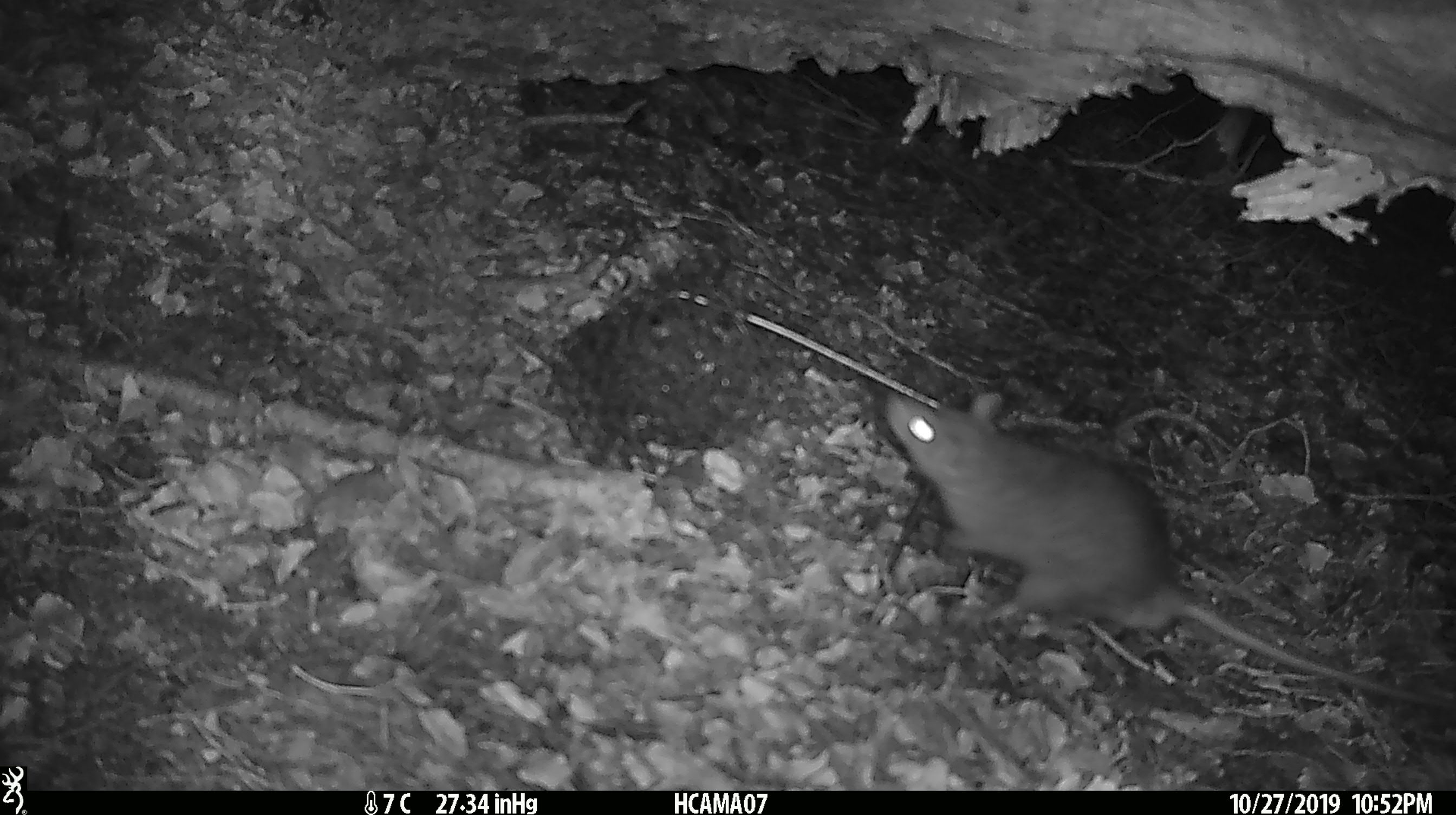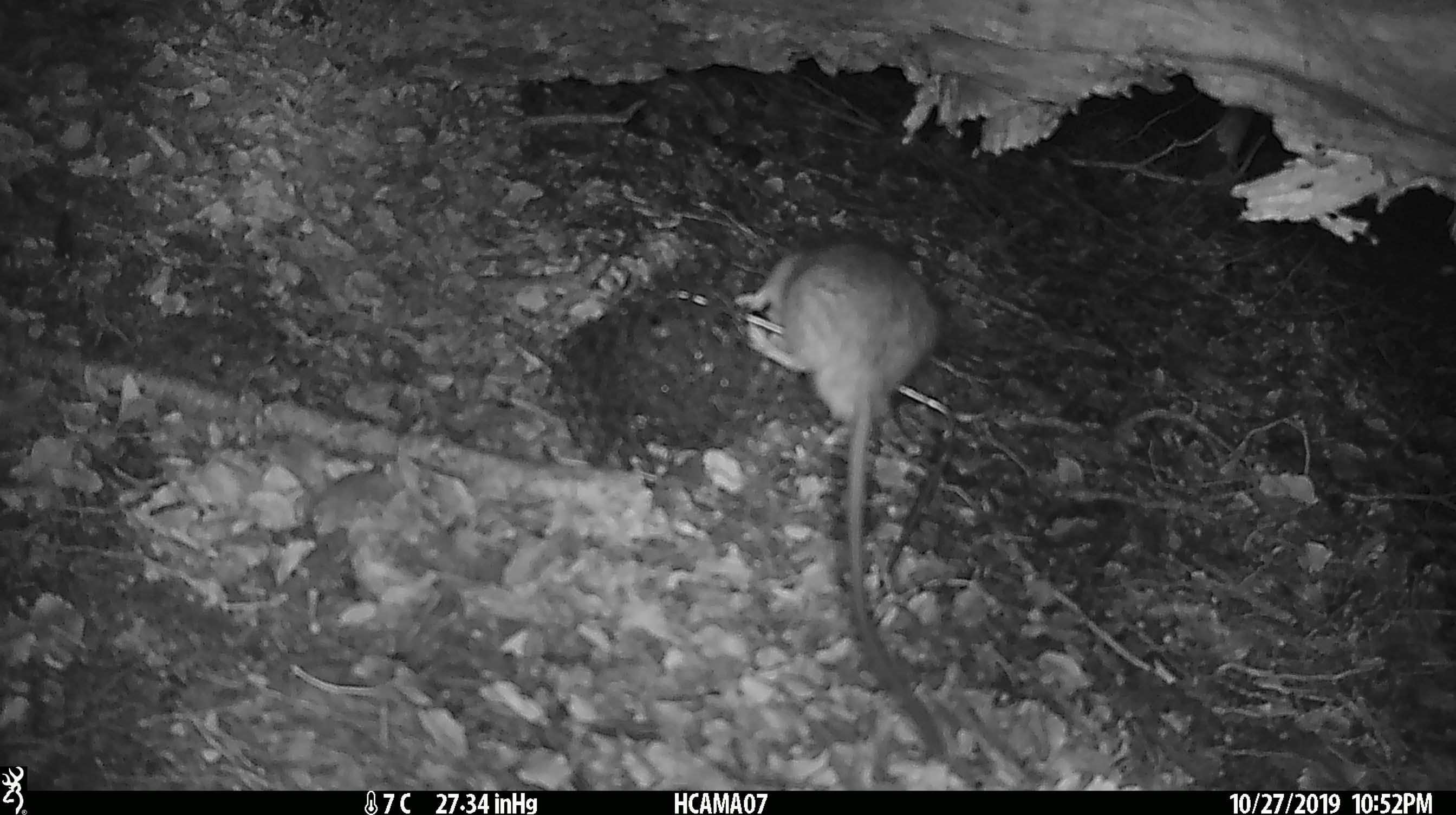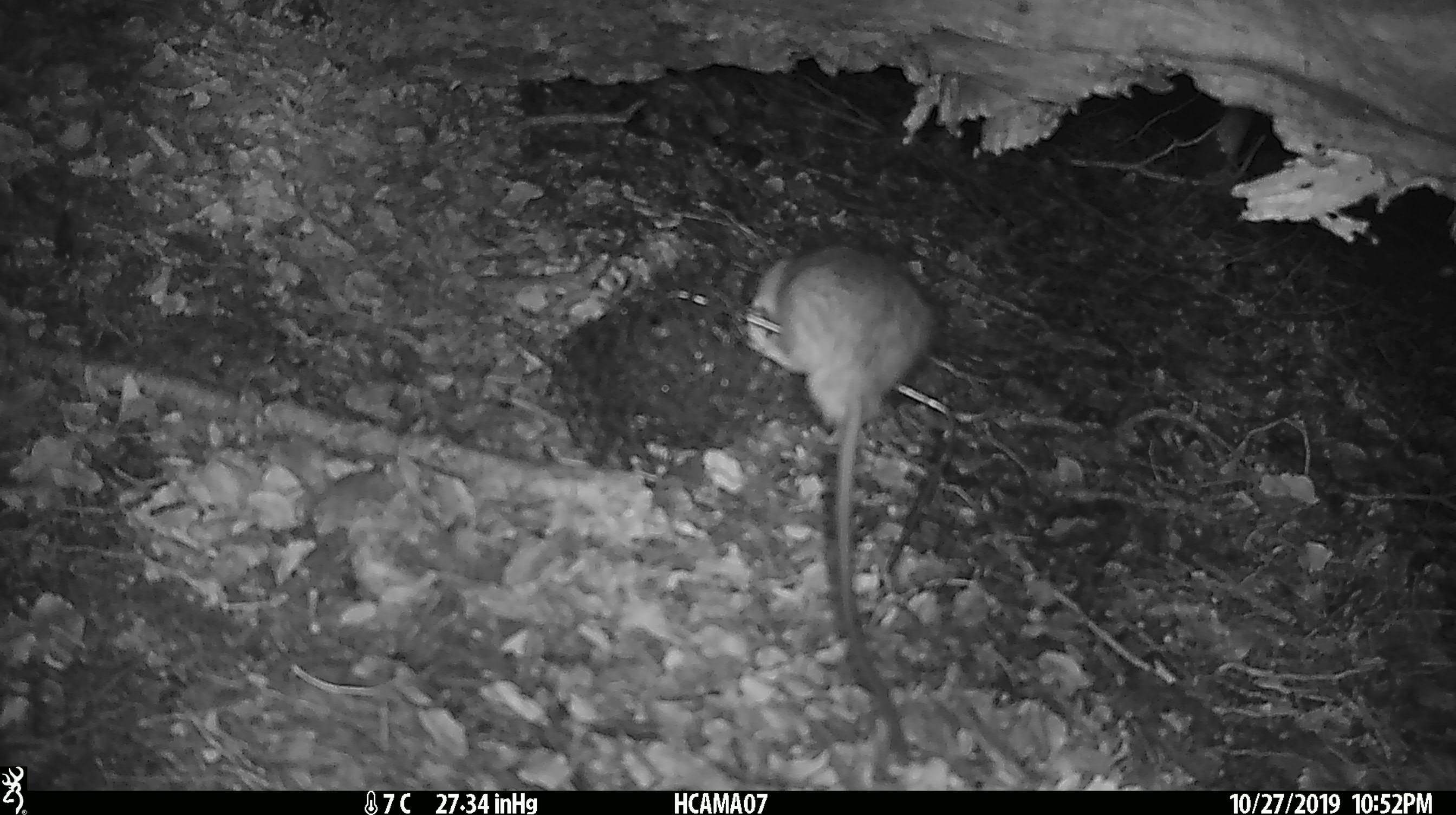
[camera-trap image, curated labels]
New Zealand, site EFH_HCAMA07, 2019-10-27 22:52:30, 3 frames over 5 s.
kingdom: Animalia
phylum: Chordata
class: Mammalia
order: Rodentia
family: Muridae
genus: Rattus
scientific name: Rattus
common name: rat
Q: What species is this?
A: Rat (Rattus).